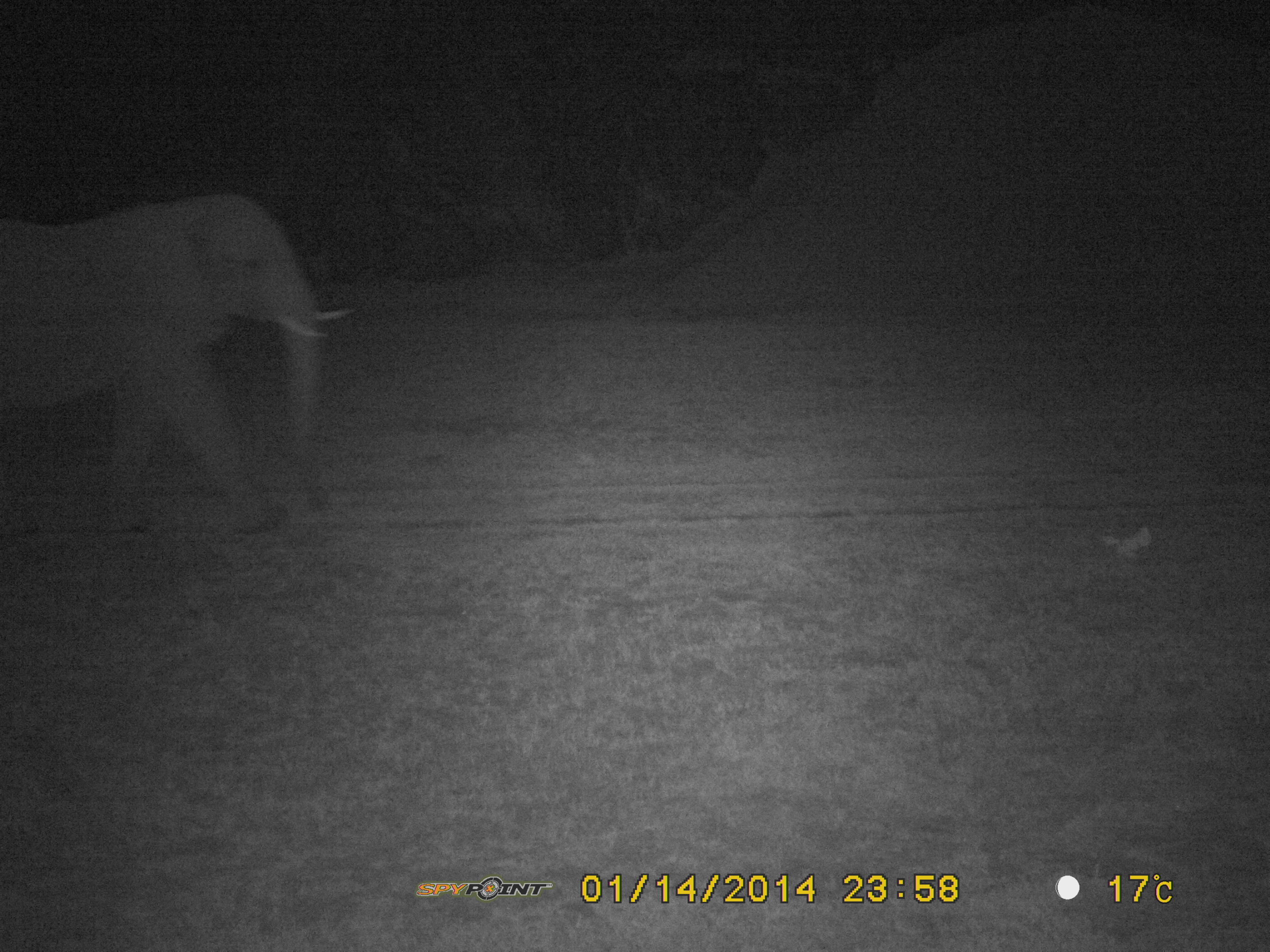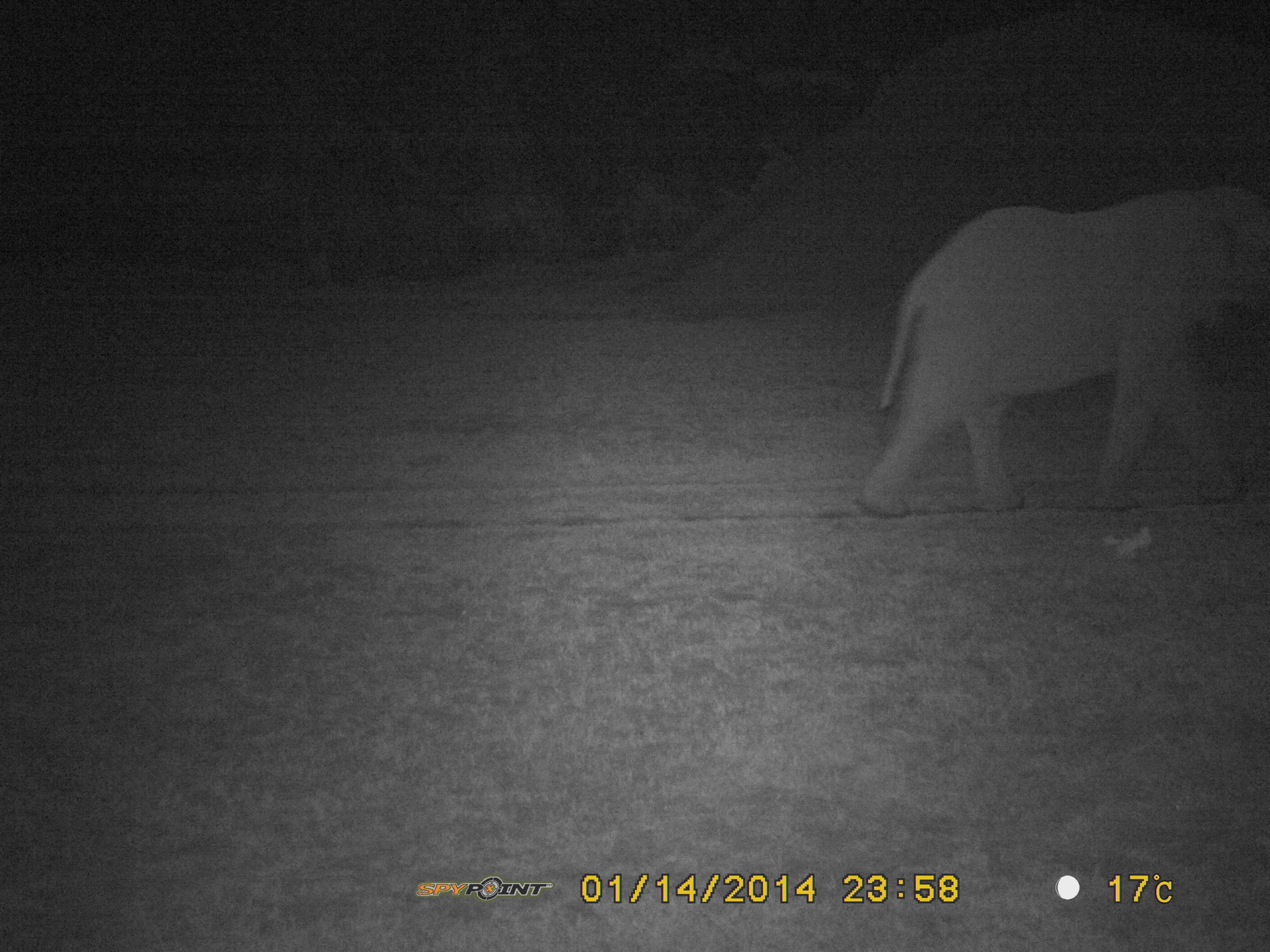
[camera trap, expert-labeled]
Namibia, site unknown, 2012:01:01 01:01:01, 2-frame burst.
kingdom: Animalia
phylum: Chordata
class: Mammalia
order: Proboscidea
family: Elephantidae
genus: Loxodonta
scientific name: Loxodonta africana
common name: african elephant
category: loxodanta africana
Loxodanta africana (african elephant) (Loxodonta africana).